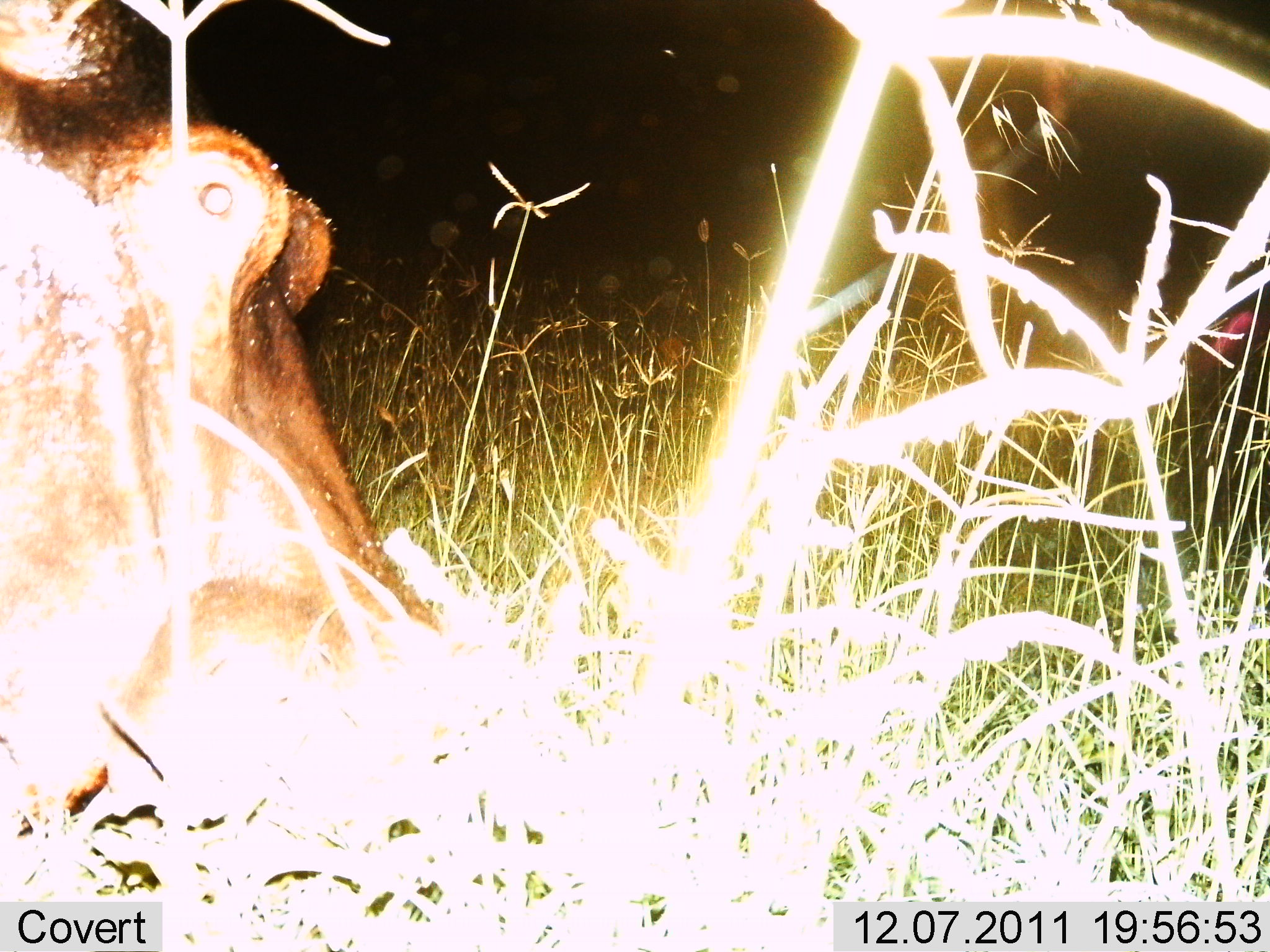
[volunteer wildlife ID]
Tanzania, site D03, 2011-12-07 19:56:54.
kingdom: Animalia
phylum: Chordata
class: Mammalia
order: Artiodactyla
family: Hippopotamidae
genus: Hippopotamus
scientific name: Hippopotamus amphibius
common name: hippopotamus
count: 1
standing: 50%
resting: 10%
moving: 0%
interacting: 0%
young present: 0%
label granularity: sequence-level